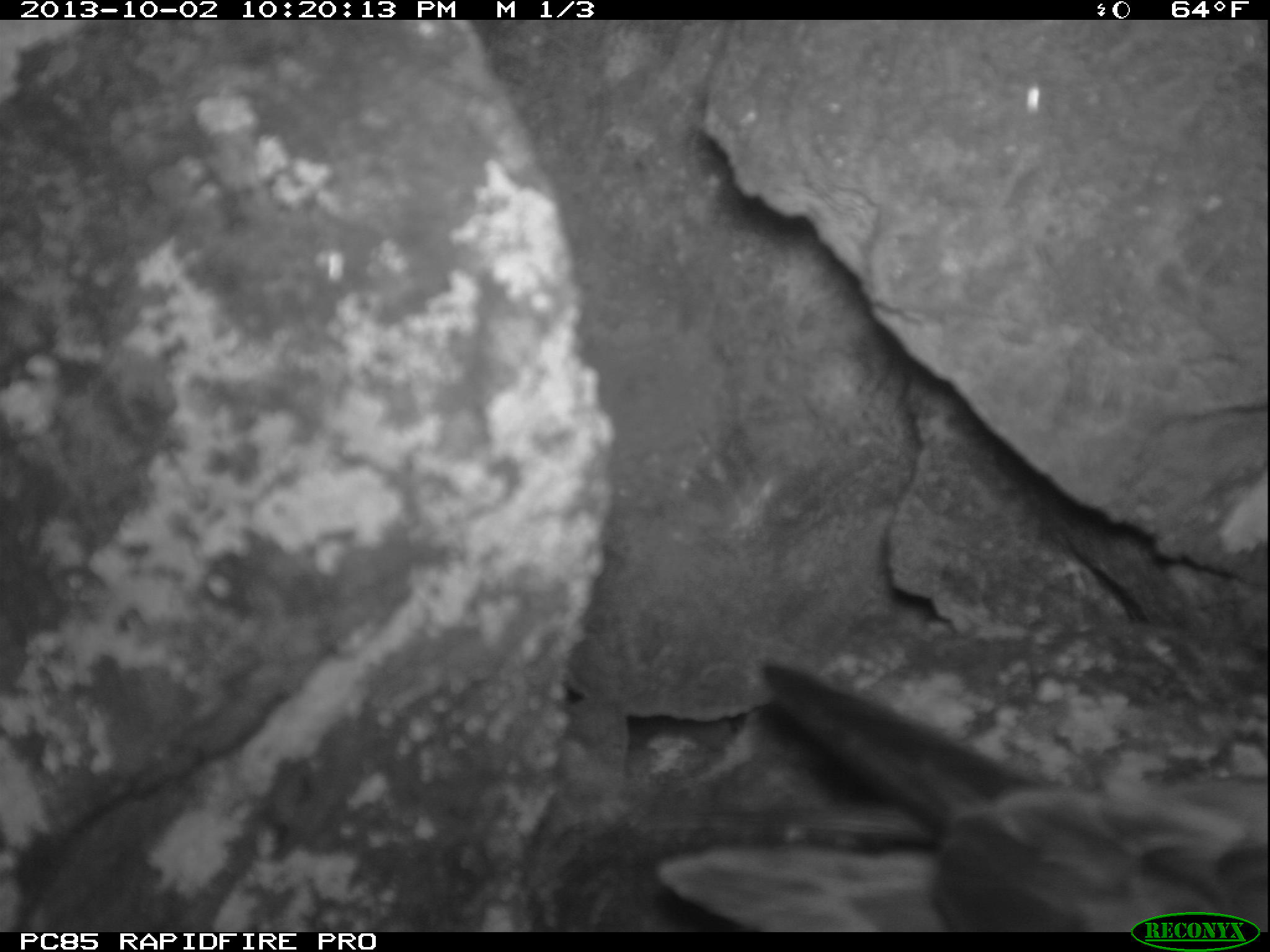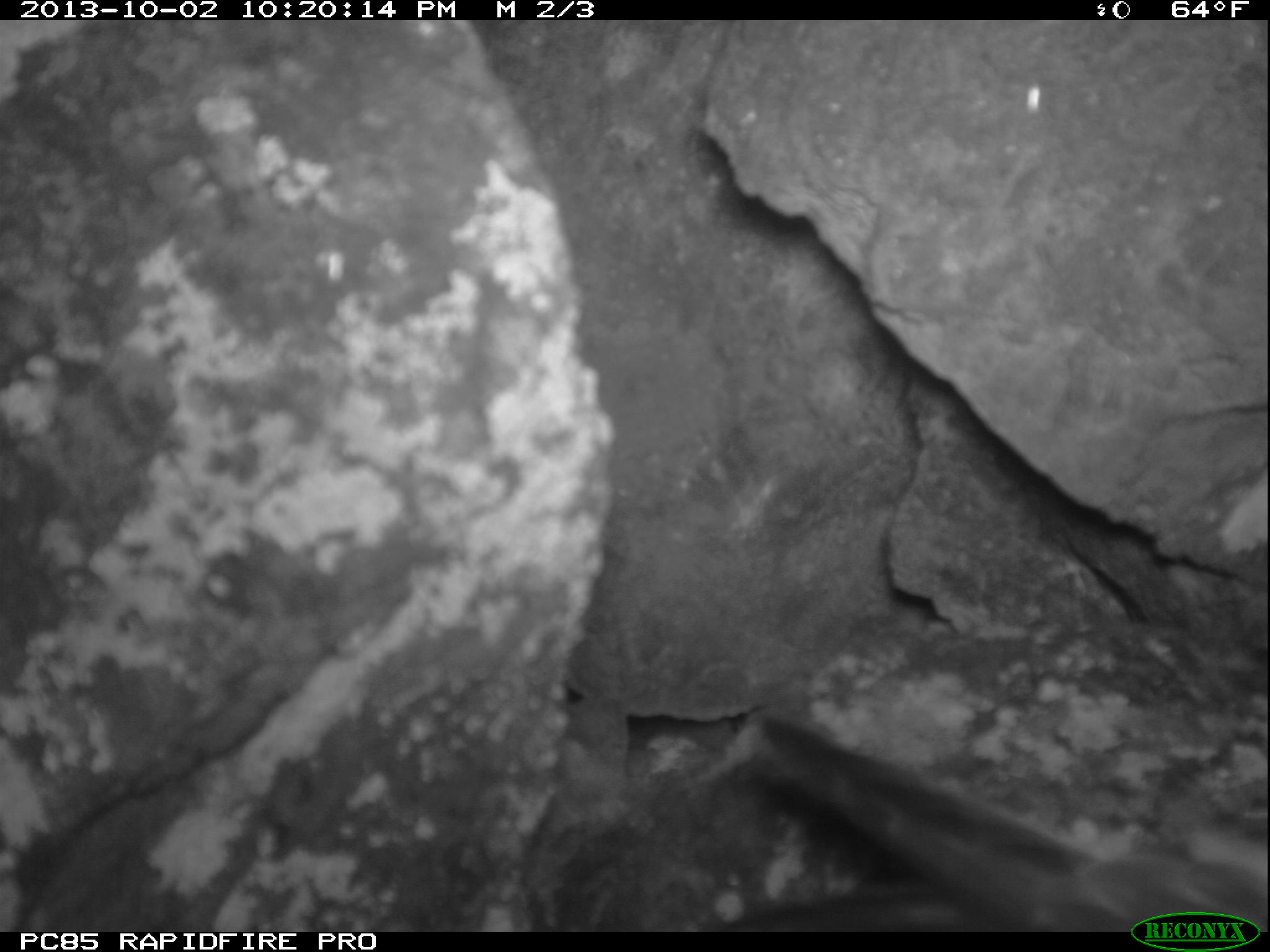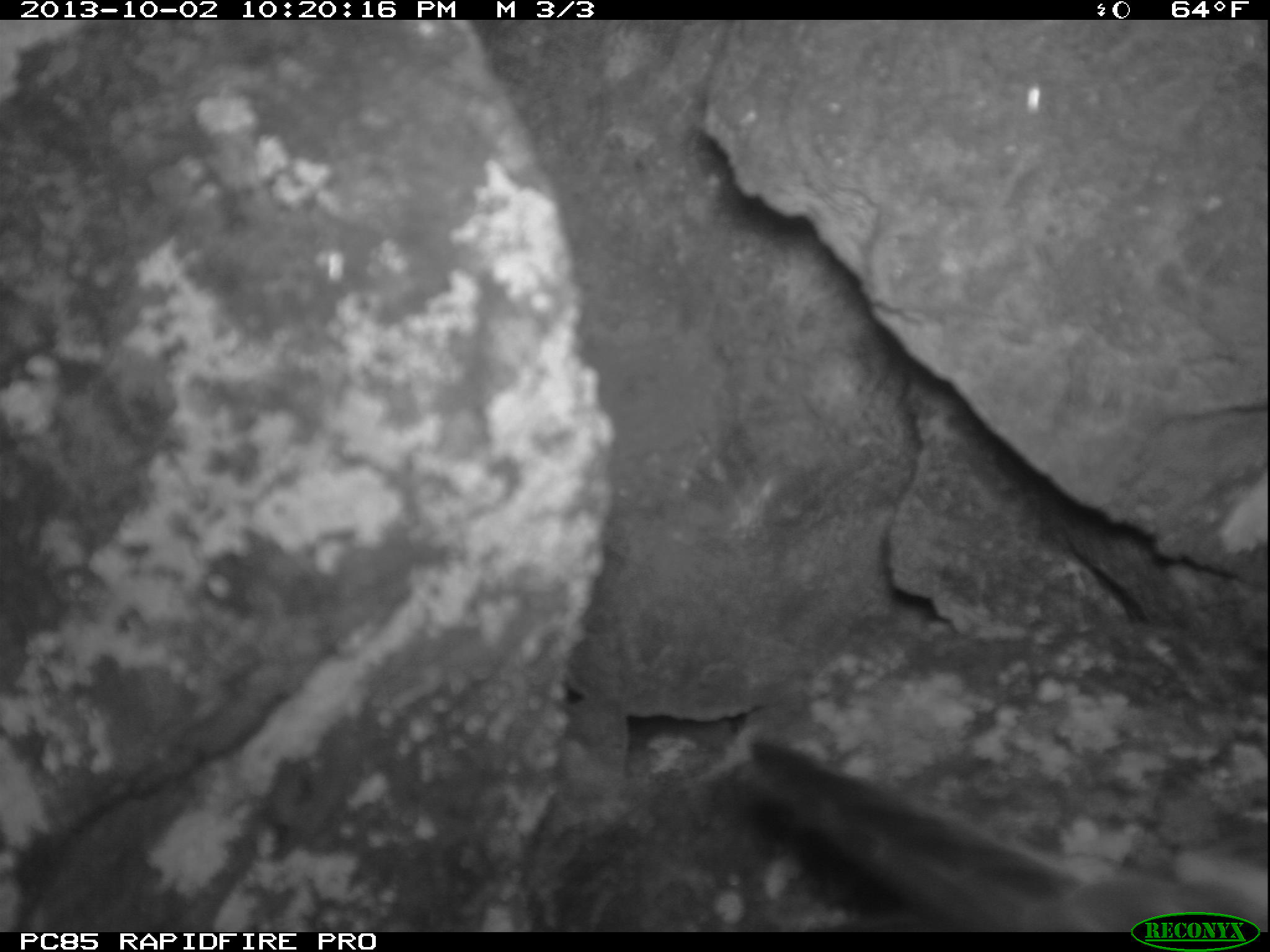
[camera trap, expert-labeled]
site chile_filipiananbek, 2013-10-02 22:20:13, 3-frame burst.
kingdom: Animalia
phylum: Chordata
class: Aves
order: Procellariiformes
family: Procellariidae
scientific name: Procellariidae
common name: petrel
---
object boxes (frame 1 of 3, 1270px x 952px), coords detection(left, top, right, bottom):
petrel: detection(648, 651, 1270, 910)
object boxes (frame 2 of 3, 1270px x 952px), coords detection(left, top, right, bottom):
petrel: detection(719, 720, 1259, 934)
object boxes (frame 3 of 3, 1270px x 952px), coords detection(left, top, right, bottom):
petrel: detection(729, 730, 1262, 933)